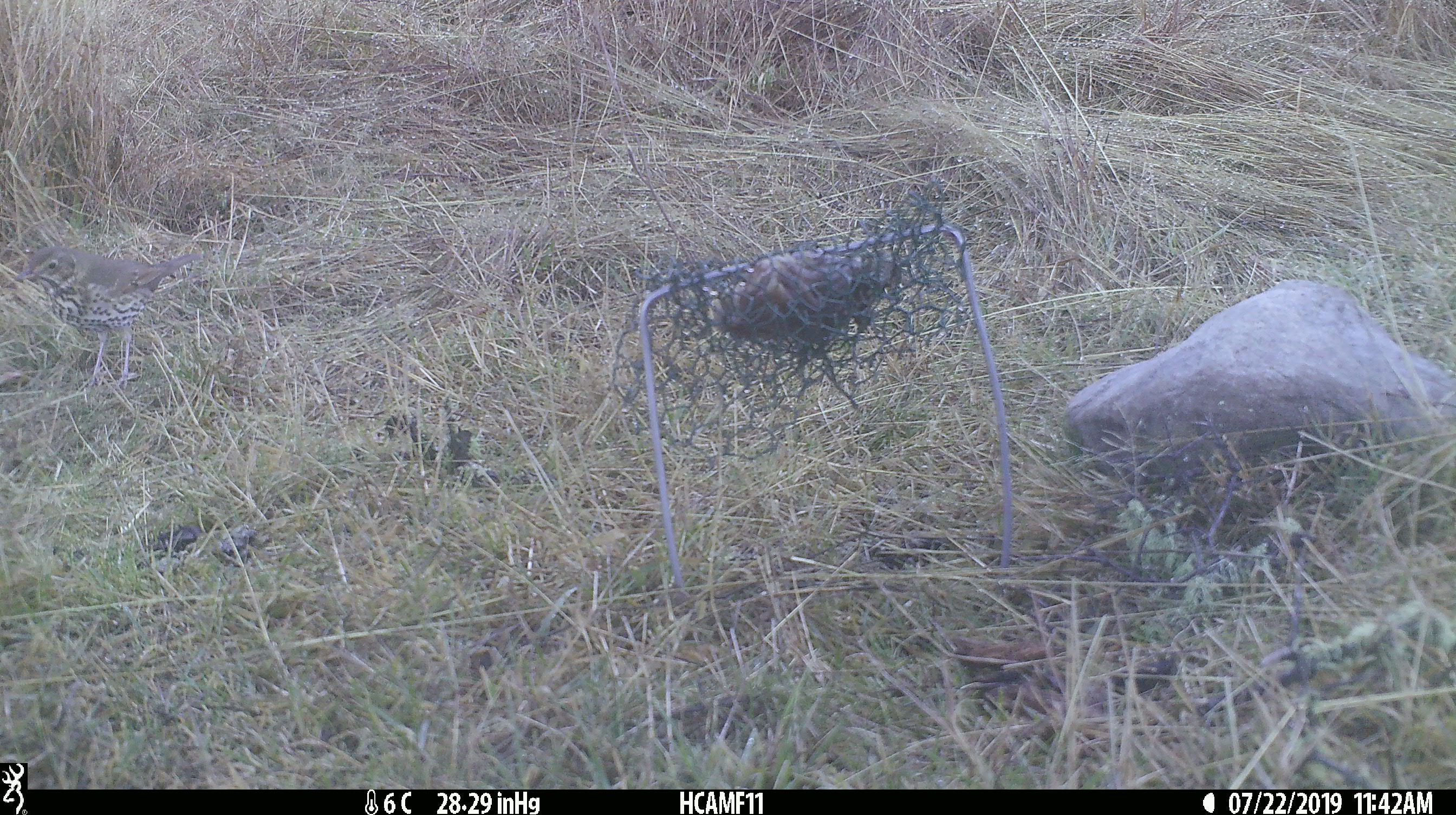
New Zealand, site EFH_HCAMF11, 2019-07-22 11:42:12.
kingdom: Animalia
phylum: Chordata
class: Aves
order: Passeriformes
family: Turdidae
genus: Turdus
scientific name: Turdus philomelos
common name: song thrush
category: thrush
Thrush (song thrush) (Turdus philomelos).